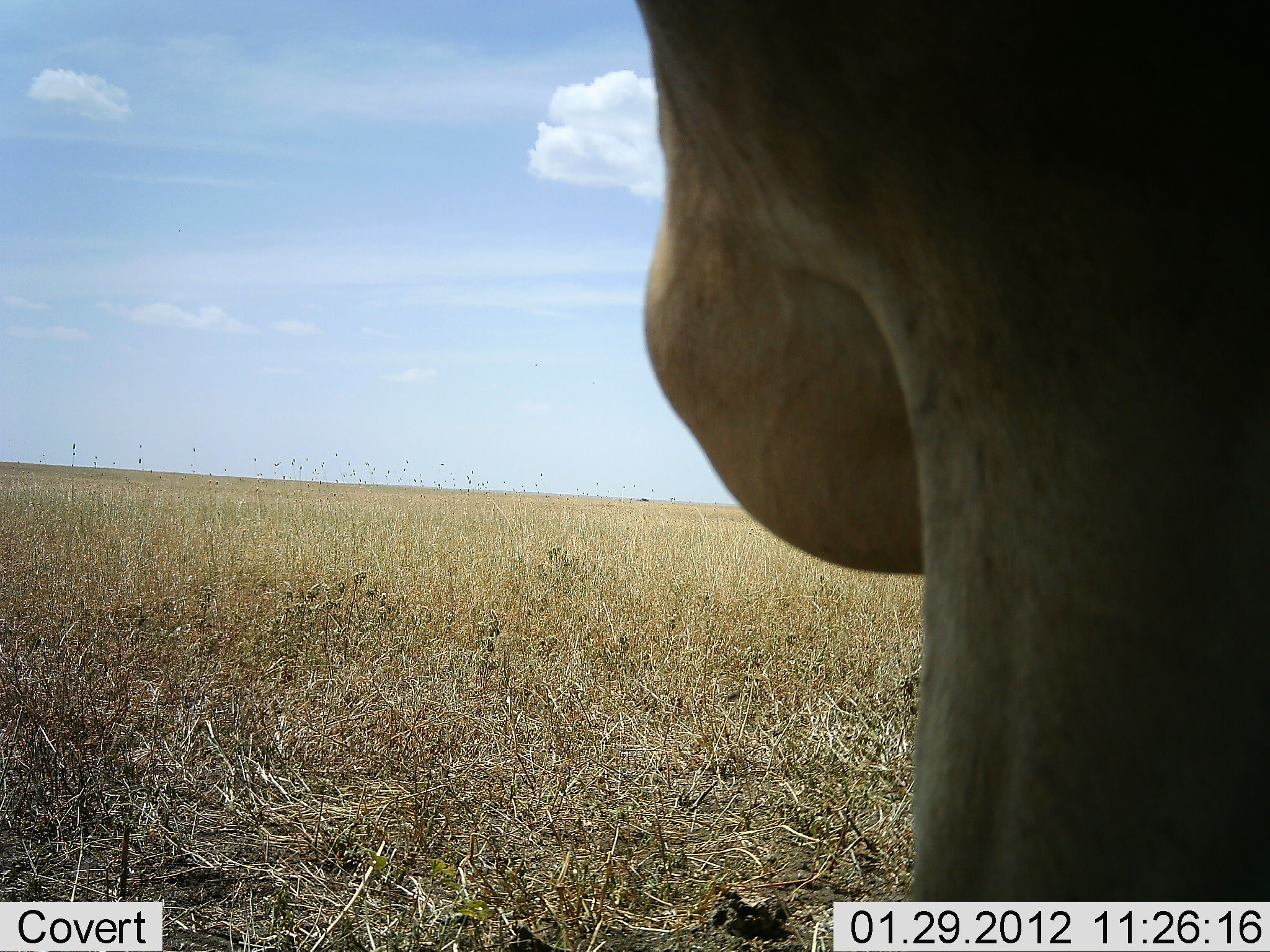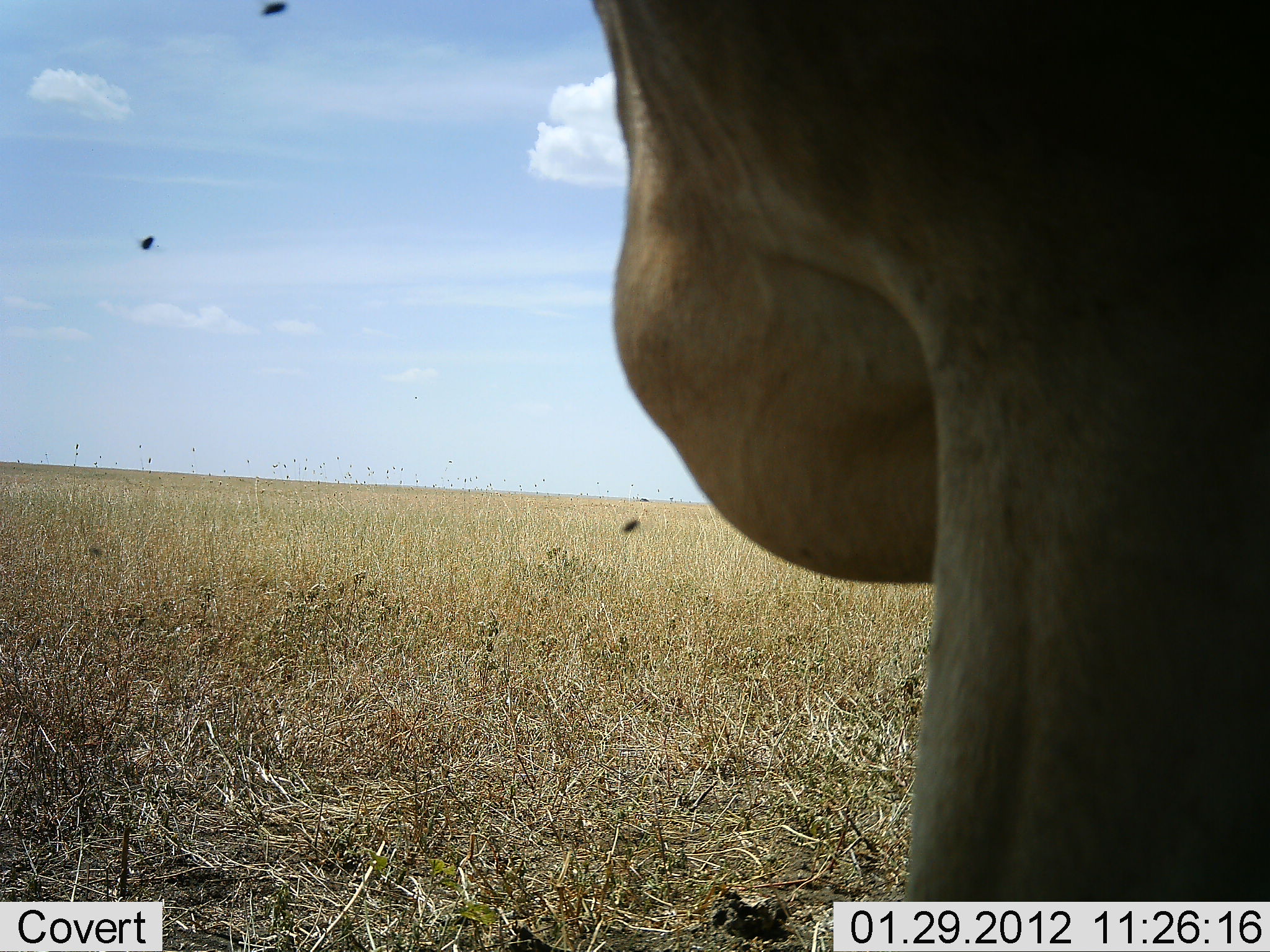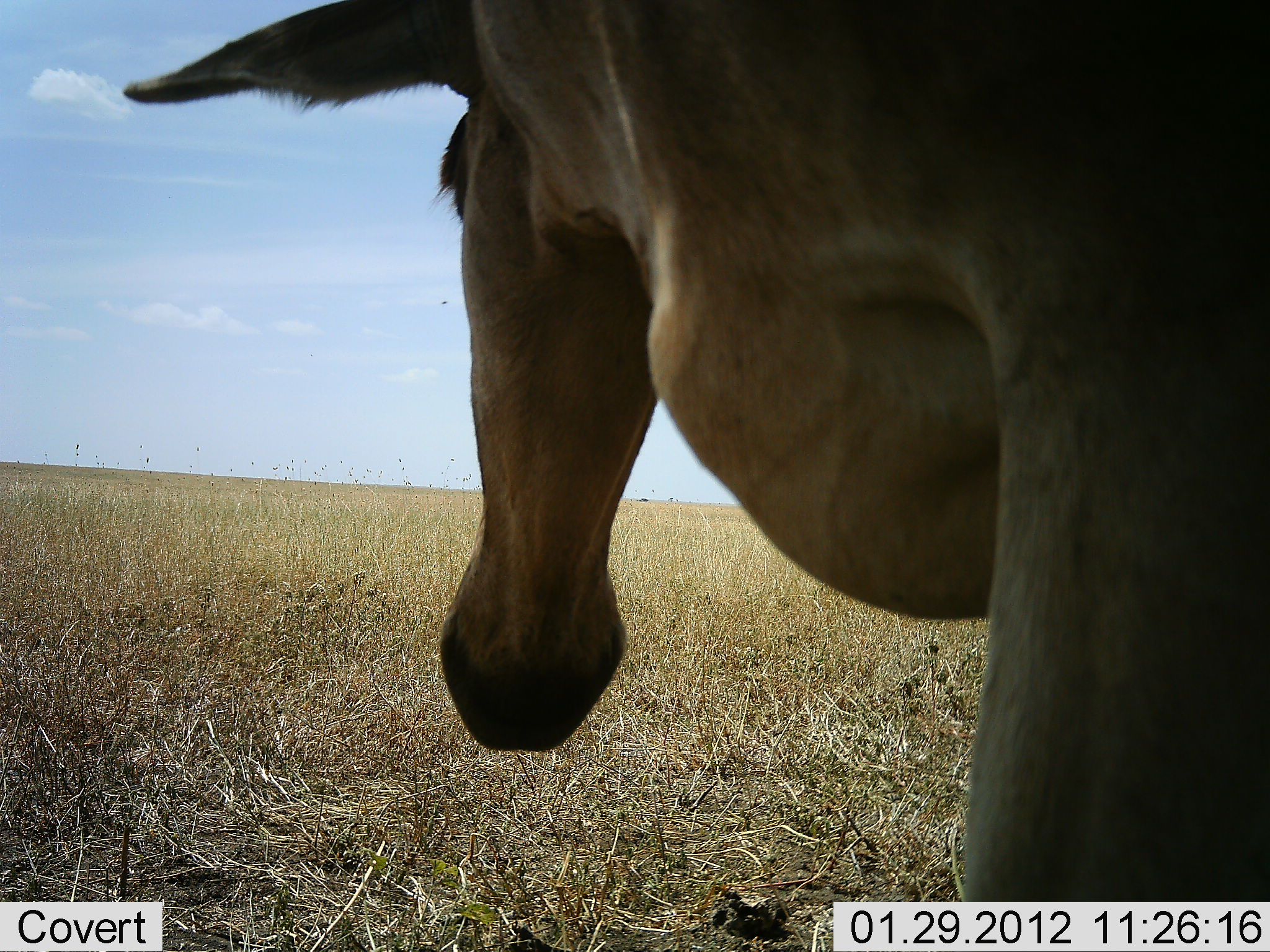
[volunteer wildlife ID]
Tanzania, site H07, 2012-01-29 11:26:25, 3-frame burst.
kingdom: Animalia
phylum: Chordata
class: Mammalia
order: Artiodactyla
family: Bovidae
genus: Alcelaphus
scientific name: Alcelaphus buselaphus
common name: hartebeest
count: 1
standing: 59%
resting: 12%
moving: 12%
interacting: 0%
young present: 0%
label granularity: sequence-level